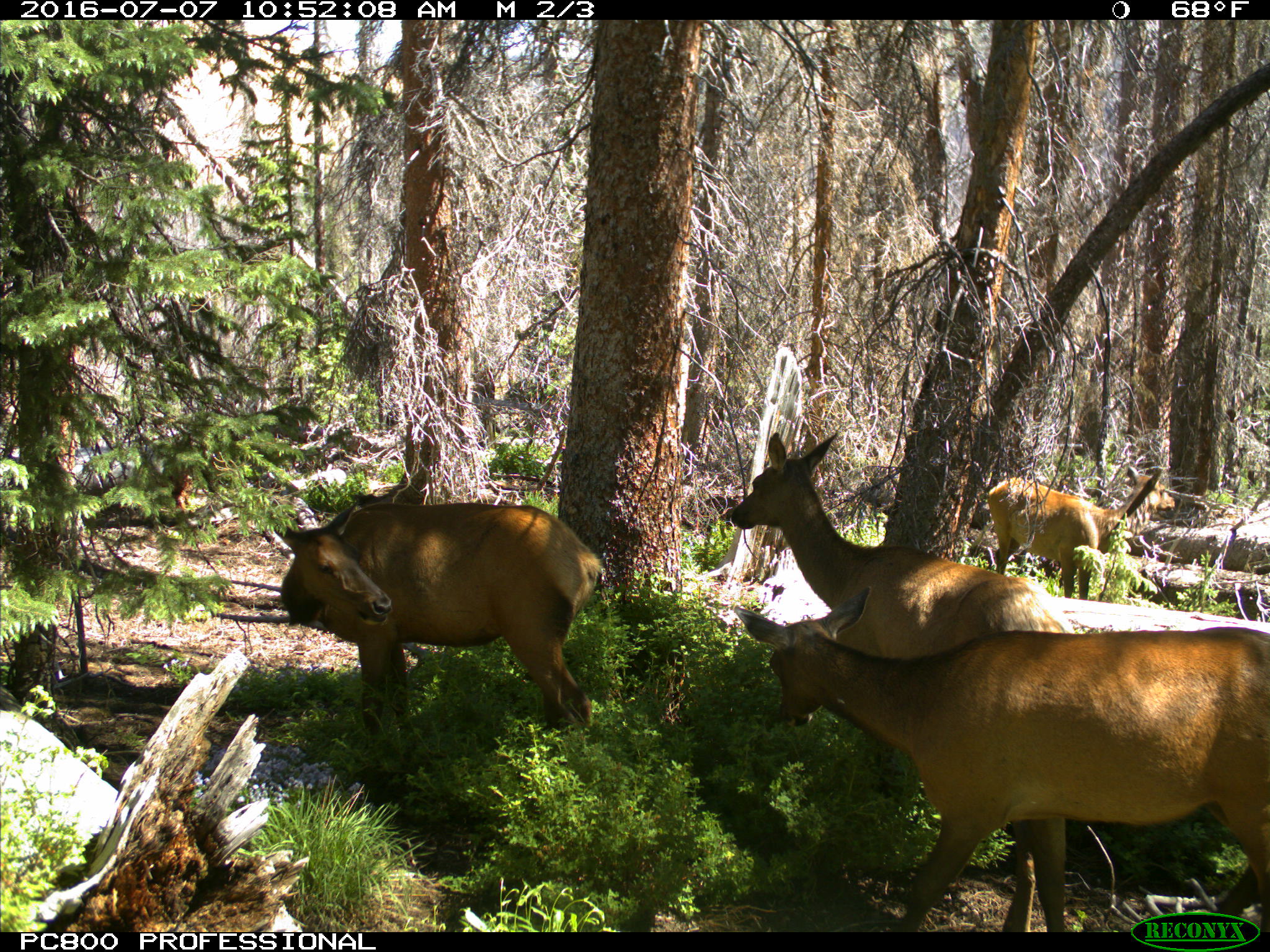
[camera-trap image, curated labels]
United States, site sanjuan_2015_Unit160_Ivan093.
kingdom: Animalia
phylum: Chordata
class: Mammalia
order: Artiodactyla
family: Cervidae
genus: Cervus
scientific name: Cervus elaphus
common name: red deer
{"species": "Cervus elaphus (red deer)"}